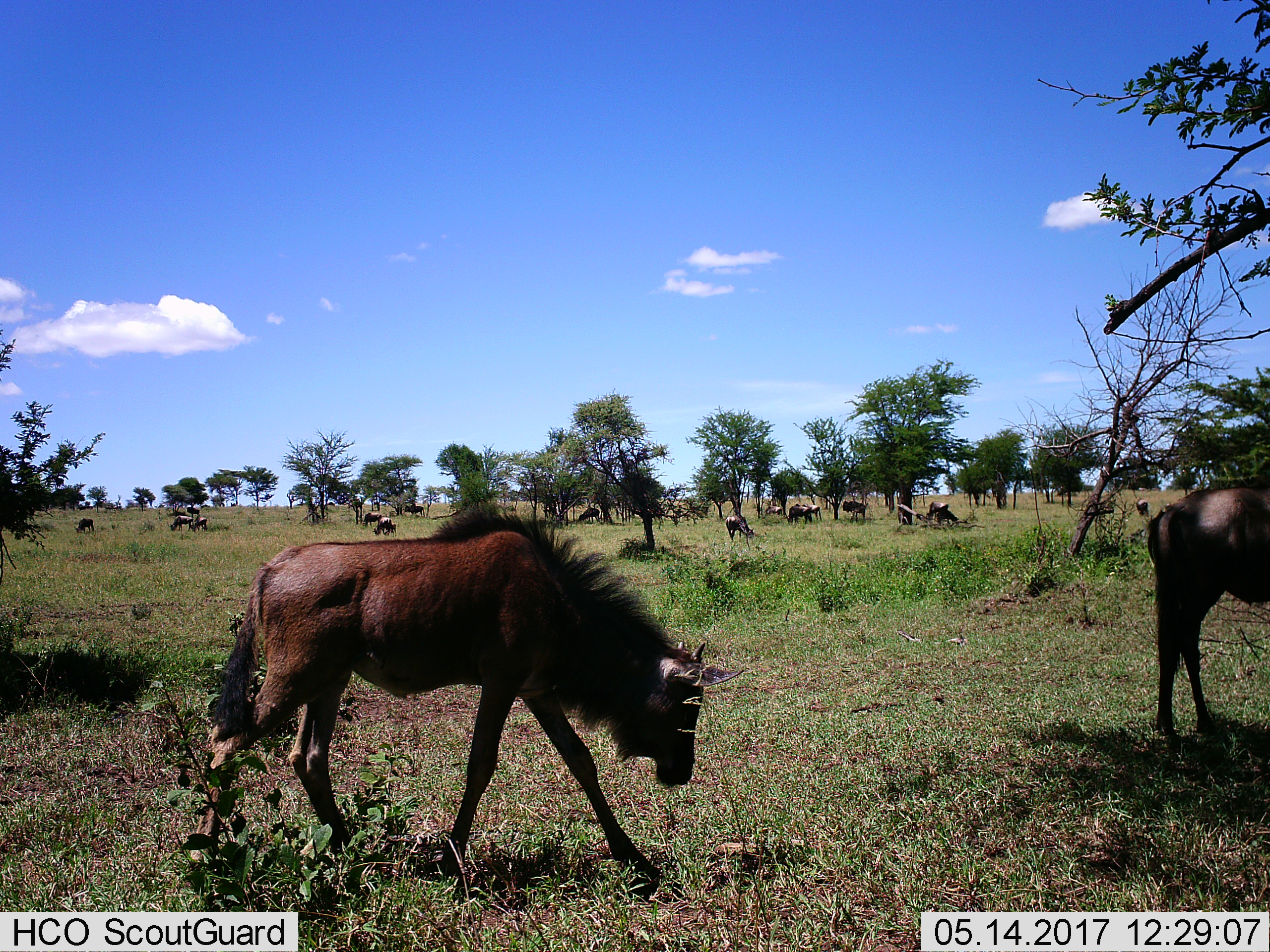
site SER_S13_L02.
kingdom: Animalia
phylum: Chordata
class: Mammalia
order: Artiodactyla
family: Bovidae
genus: Connochaetes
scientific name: Connochaetes taurinus taurinus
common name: blue wildebeest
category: wildebeestblue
Wildebeestblue (blue wildebeest) (Connochaetes taurinus taurinus), count 11-50. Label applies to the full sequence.